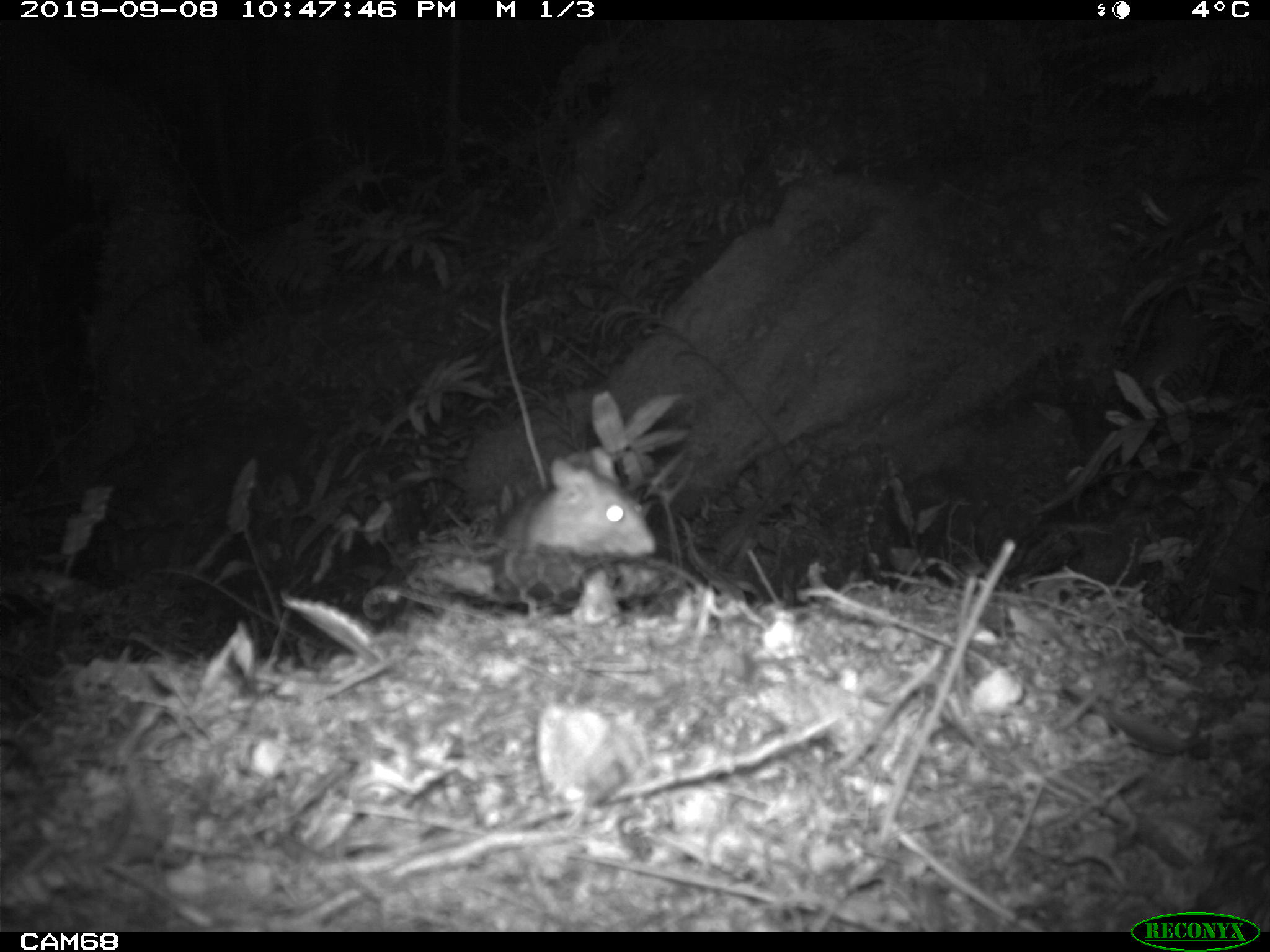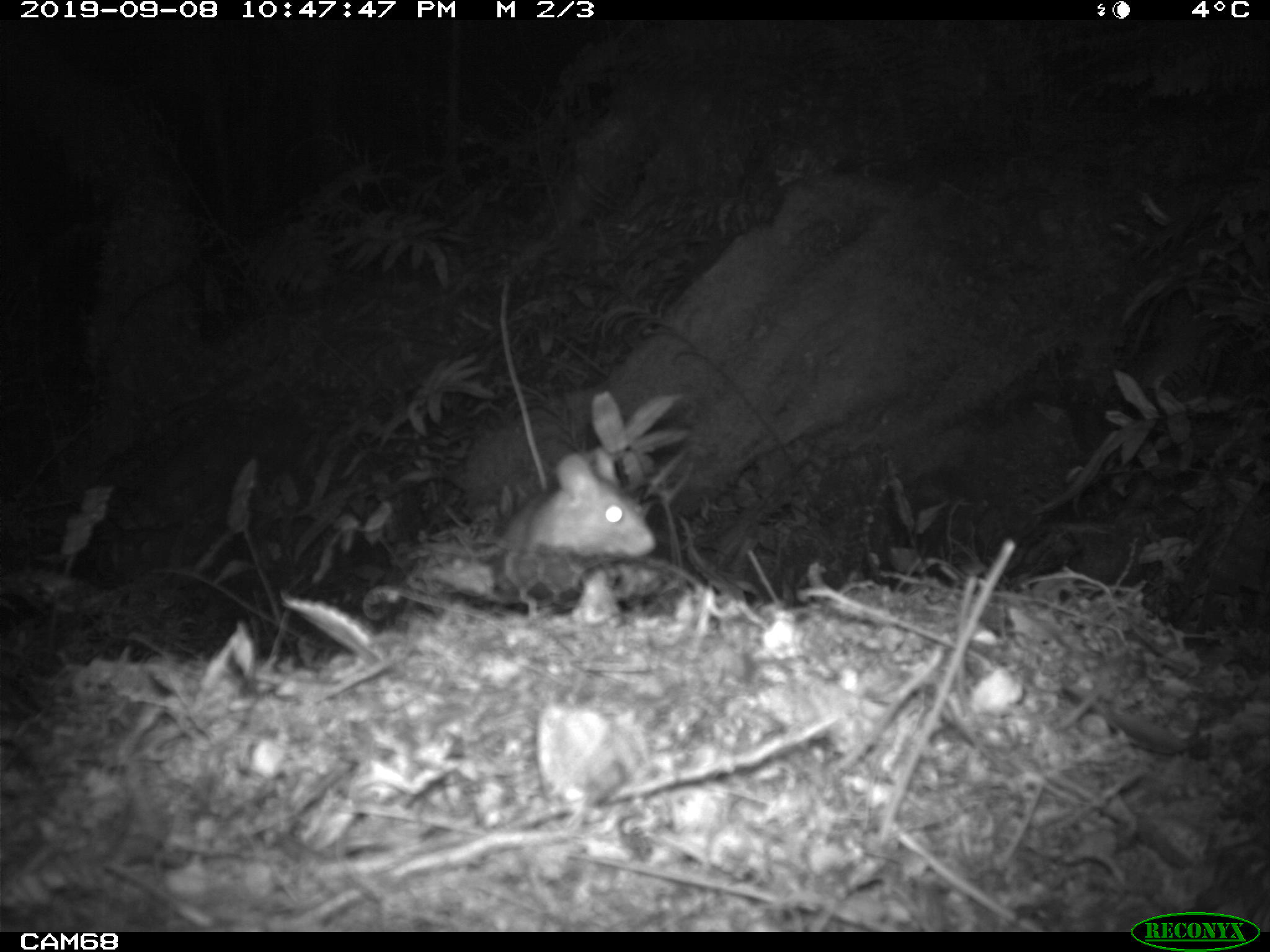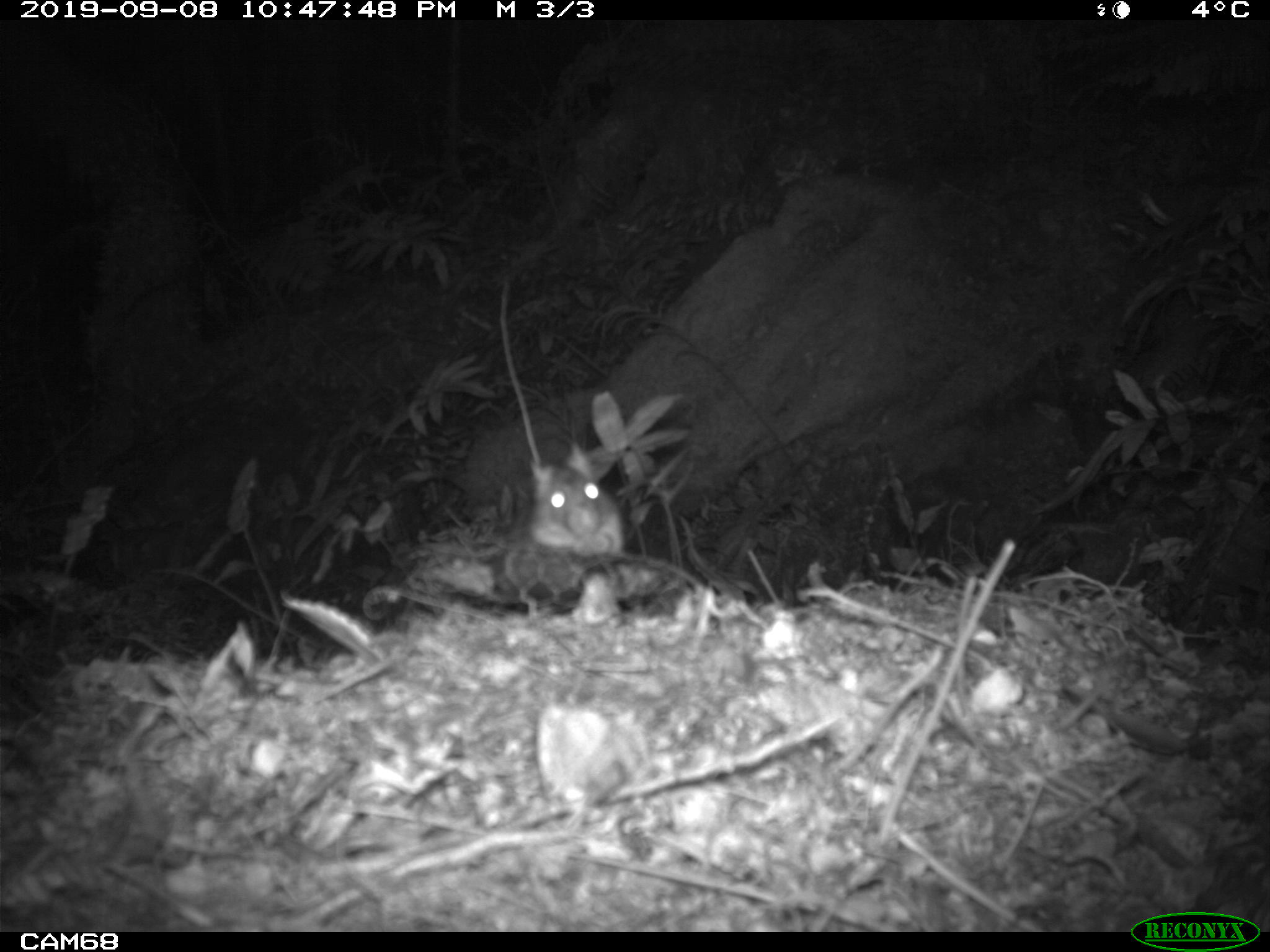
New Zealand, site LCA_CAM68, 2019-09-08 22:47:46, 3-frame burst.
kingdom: Animalia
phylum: Chordata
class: Mammalia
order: Rodentia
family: Muridae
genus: Rattus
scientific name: Rattus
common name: rat